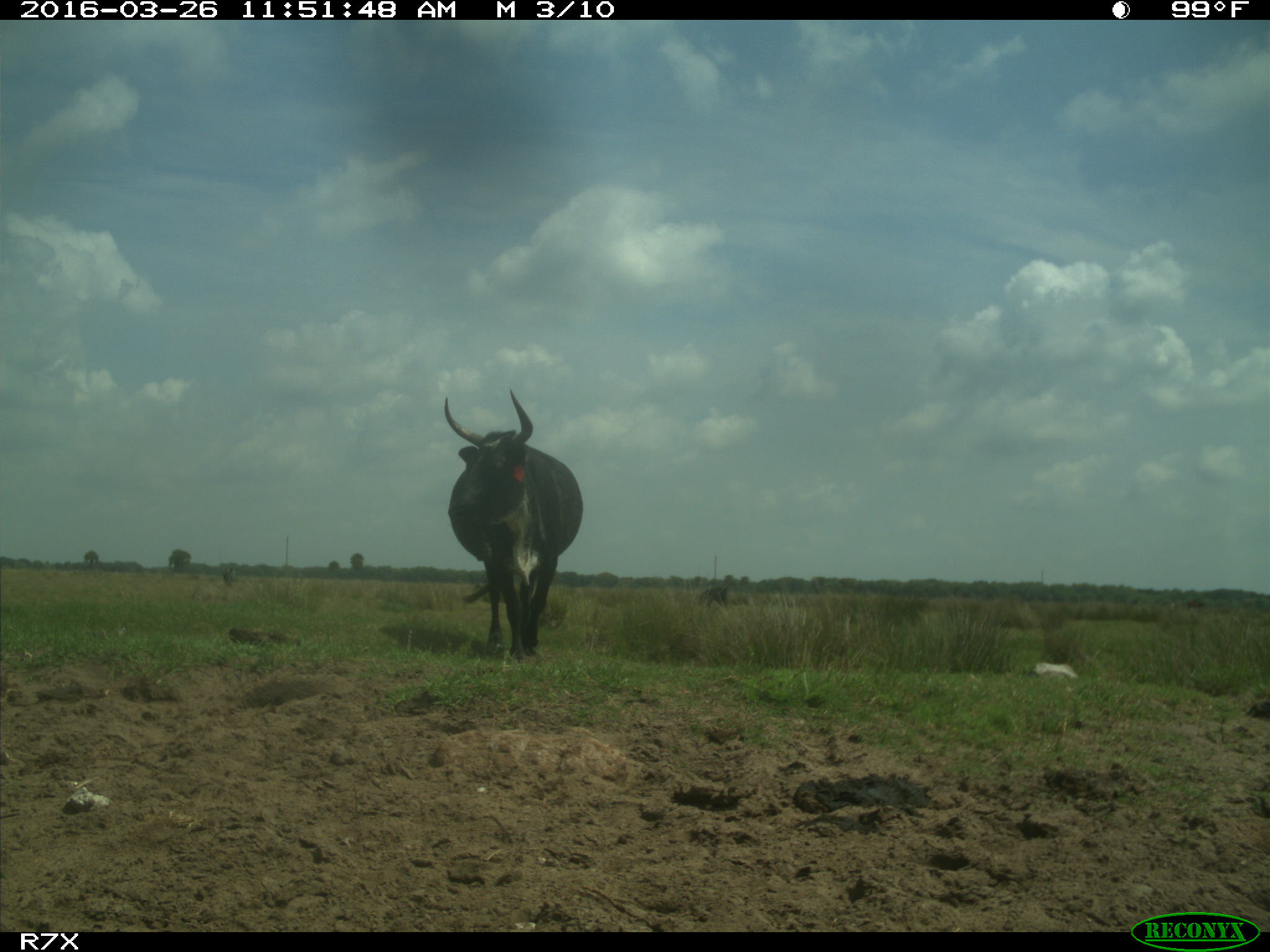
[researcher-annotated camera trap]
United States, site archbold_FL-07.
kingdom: Animalia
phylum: Chordata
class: Mammalia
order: Artiodactyla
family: Bovidae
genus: Bos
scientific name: Bos taurus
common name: domestic cow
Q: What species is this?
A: Bos taurus (domestic cow).